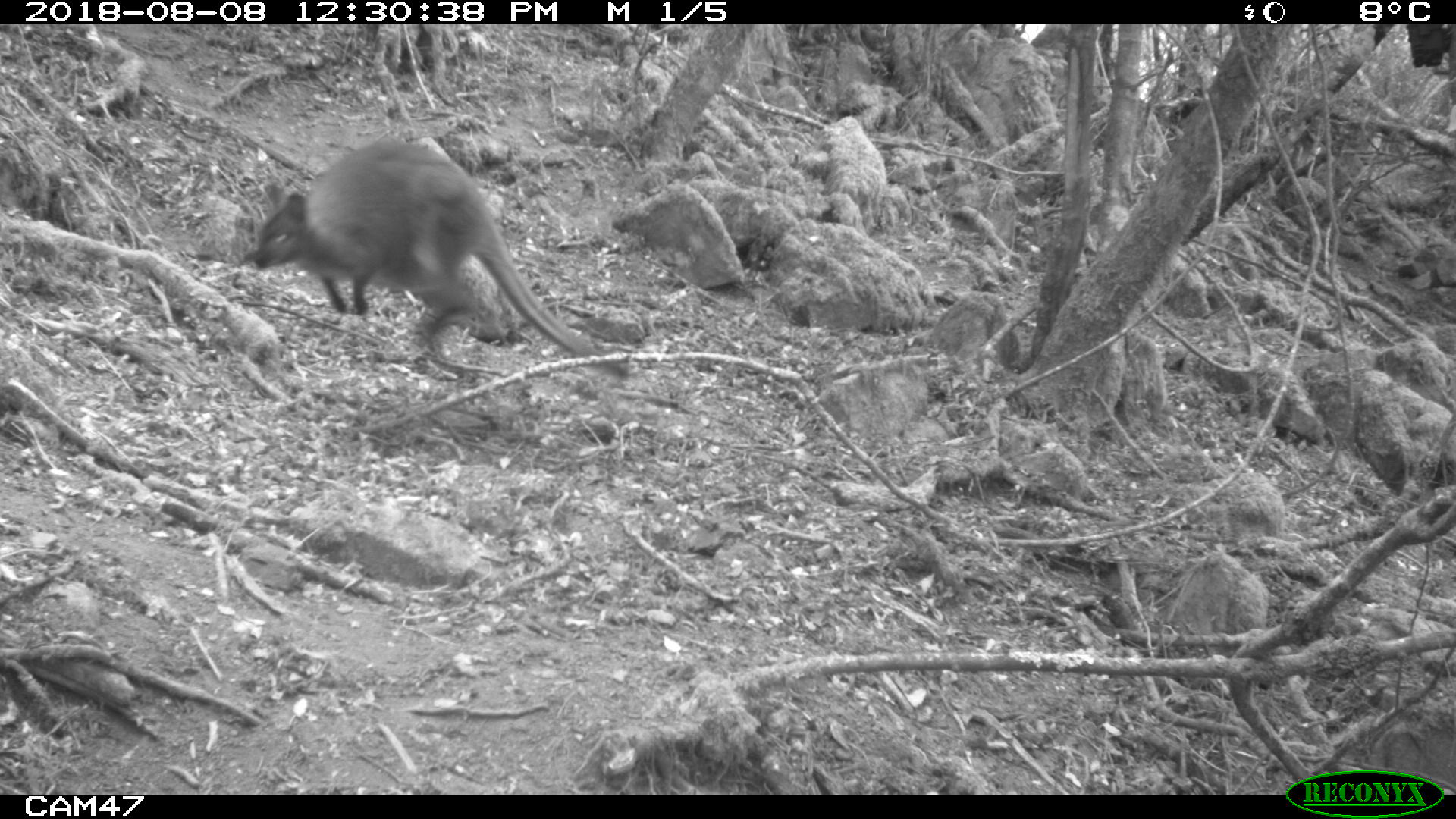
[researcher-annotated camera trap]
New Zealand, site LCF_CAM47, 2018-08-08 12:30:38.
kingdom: Animalia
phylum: Chordata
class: Mammalia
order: Diprotodontia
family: Macropodidae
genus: Notamacropus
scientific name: Notamacropus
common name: wallaby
Wallaby (Notamacropus).